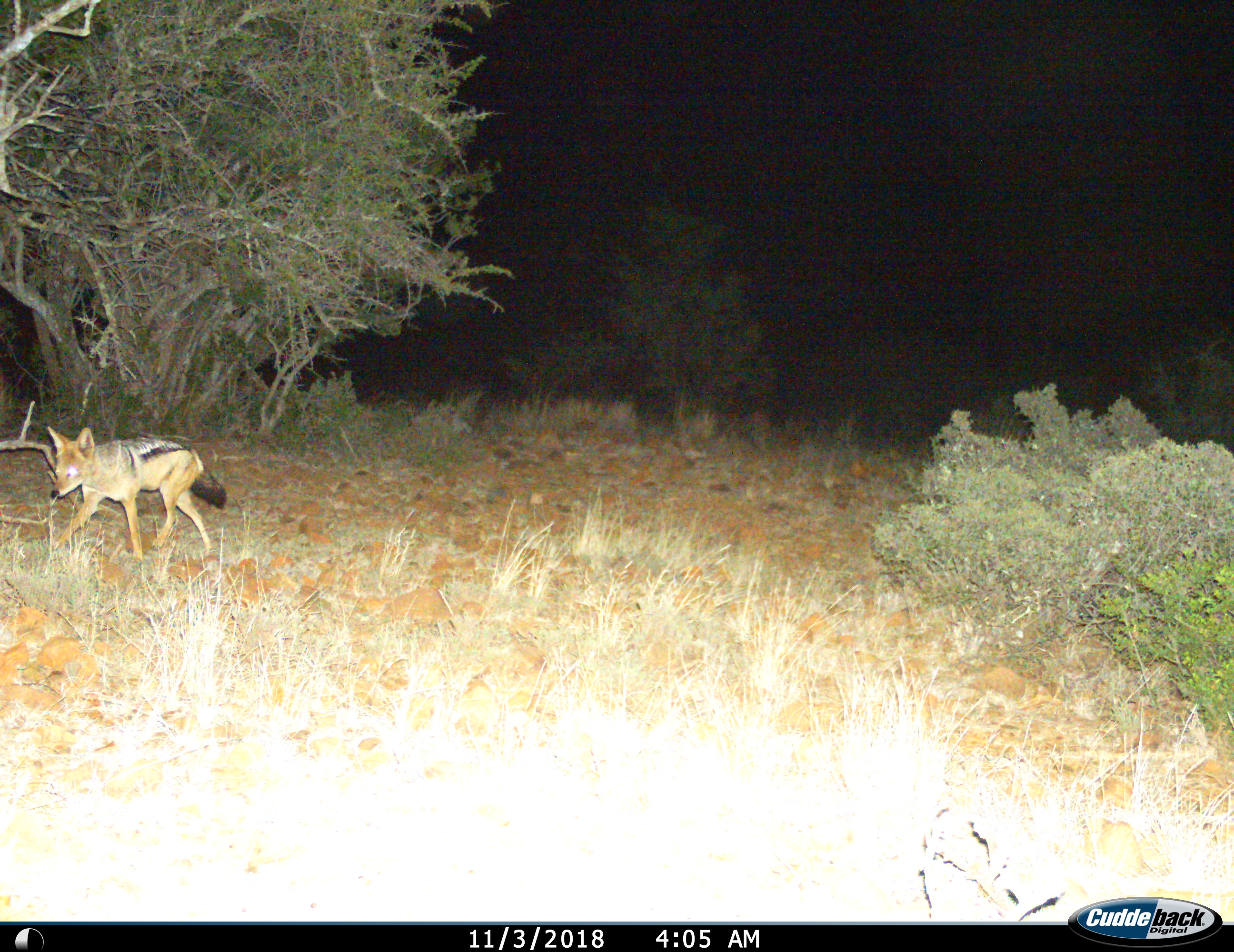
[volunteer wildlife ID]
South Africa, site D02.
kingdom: Animalia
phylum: Chordata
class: Mammalia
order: Carnivora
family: Canidae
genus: Lupulella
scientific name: Lupulella mesomelas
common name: black-backed jackal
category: jackalblackbacked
Jackalblackbacked (black-backed jackal) (Lupulella mesomelas), count 1. Behavior (volunteer vote fractions): standing 0%, resting 0%, moving 100%, interacting 0%. Young present (vote fraction): 0%. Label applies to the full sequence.